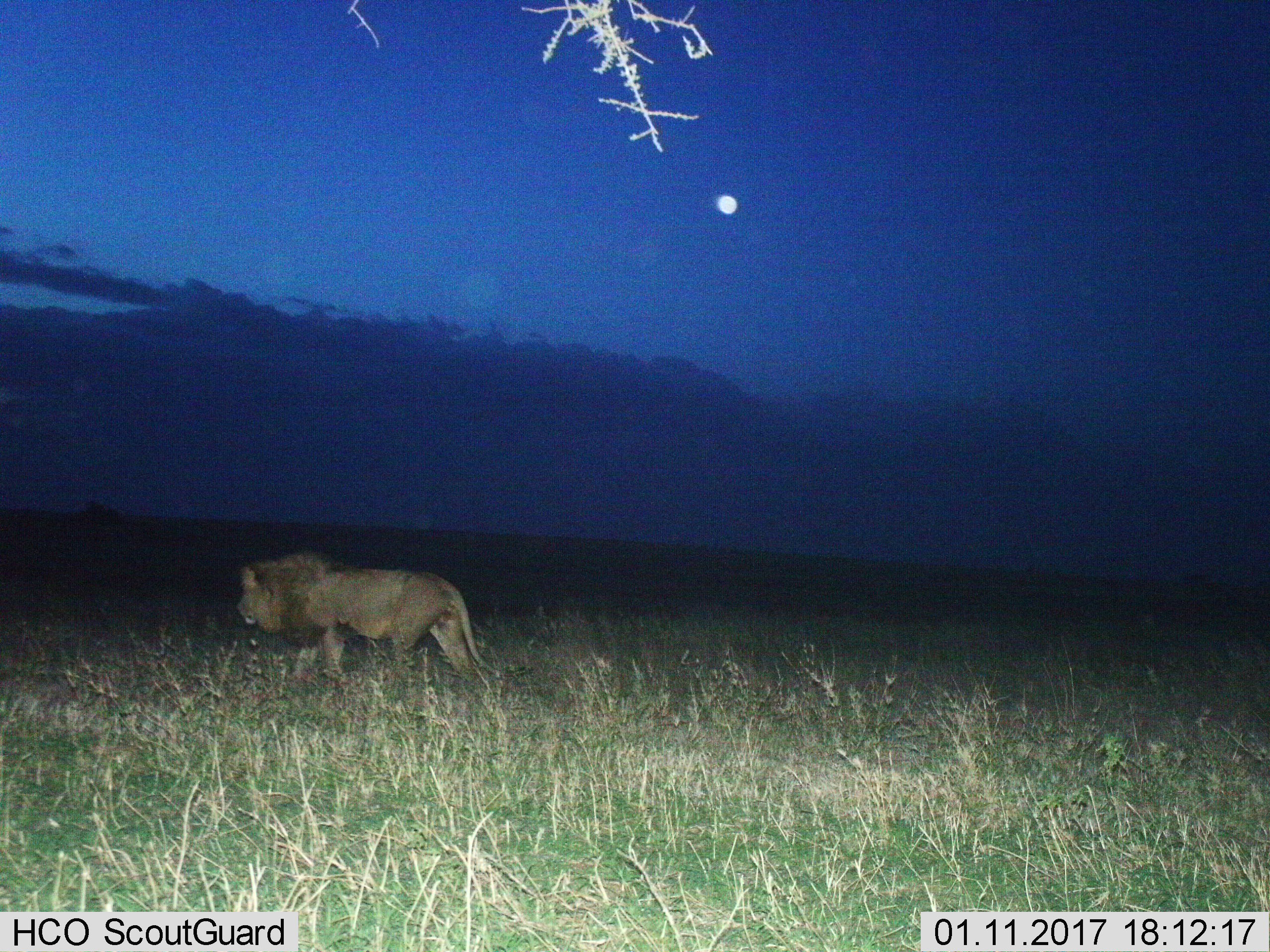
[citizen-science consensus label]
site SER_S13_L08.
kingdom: Animalia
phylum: Chordata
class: Mammalia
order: Carnivora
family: Felidae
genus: Panthera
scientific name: Panthera leo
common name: lion male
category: lionmale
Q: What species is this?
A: Lionmale (lion male) (Panthera leo).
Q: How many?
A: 1.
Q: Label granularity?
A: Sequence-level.